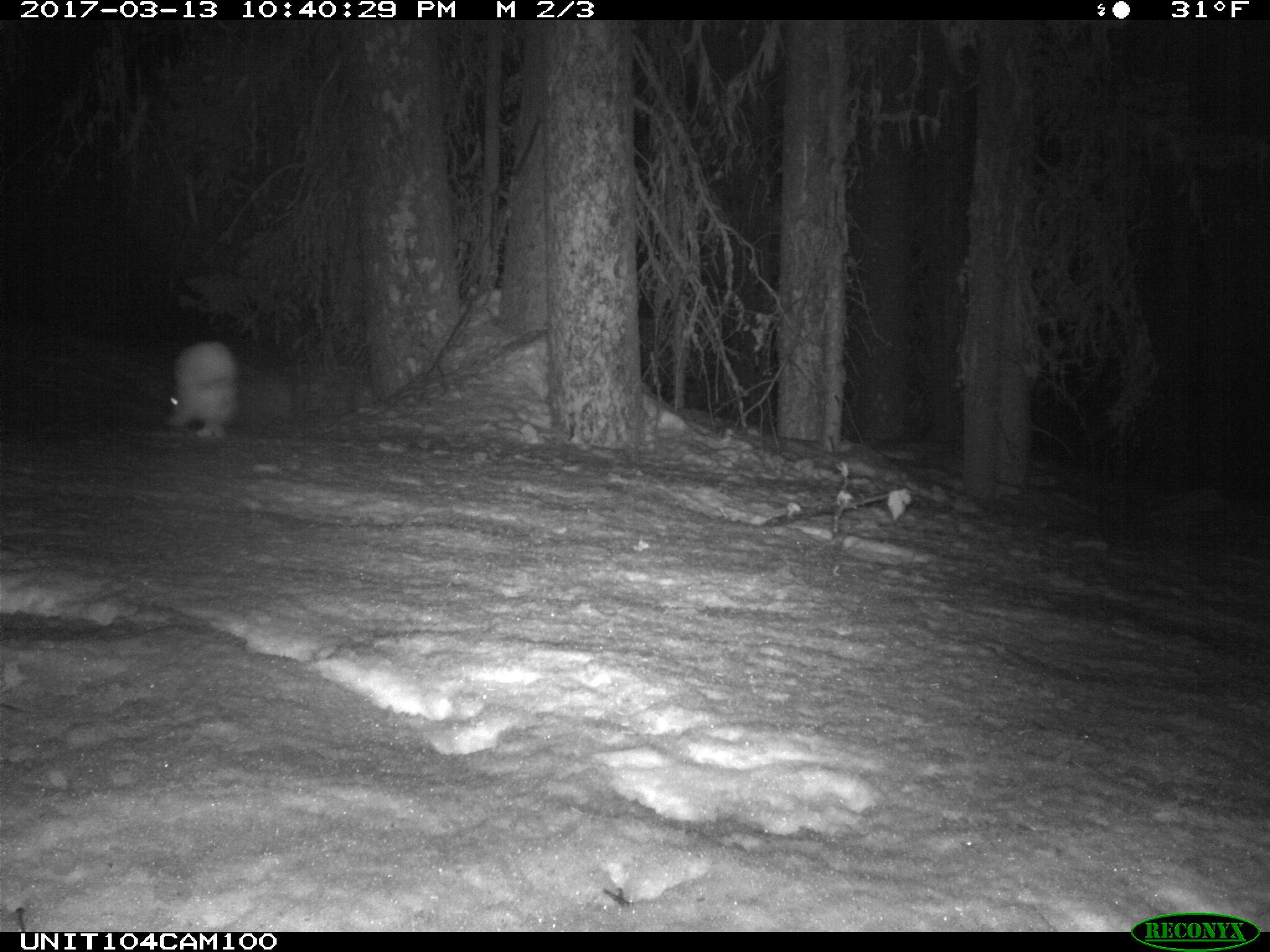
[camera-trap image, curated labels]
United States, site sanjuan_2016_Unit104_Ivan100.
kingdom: Animalia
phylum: Chordata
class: Mammalia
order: Lagomorpha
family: Leporidae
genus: Lepus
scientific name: Lepus americanus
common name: snowshoe hare